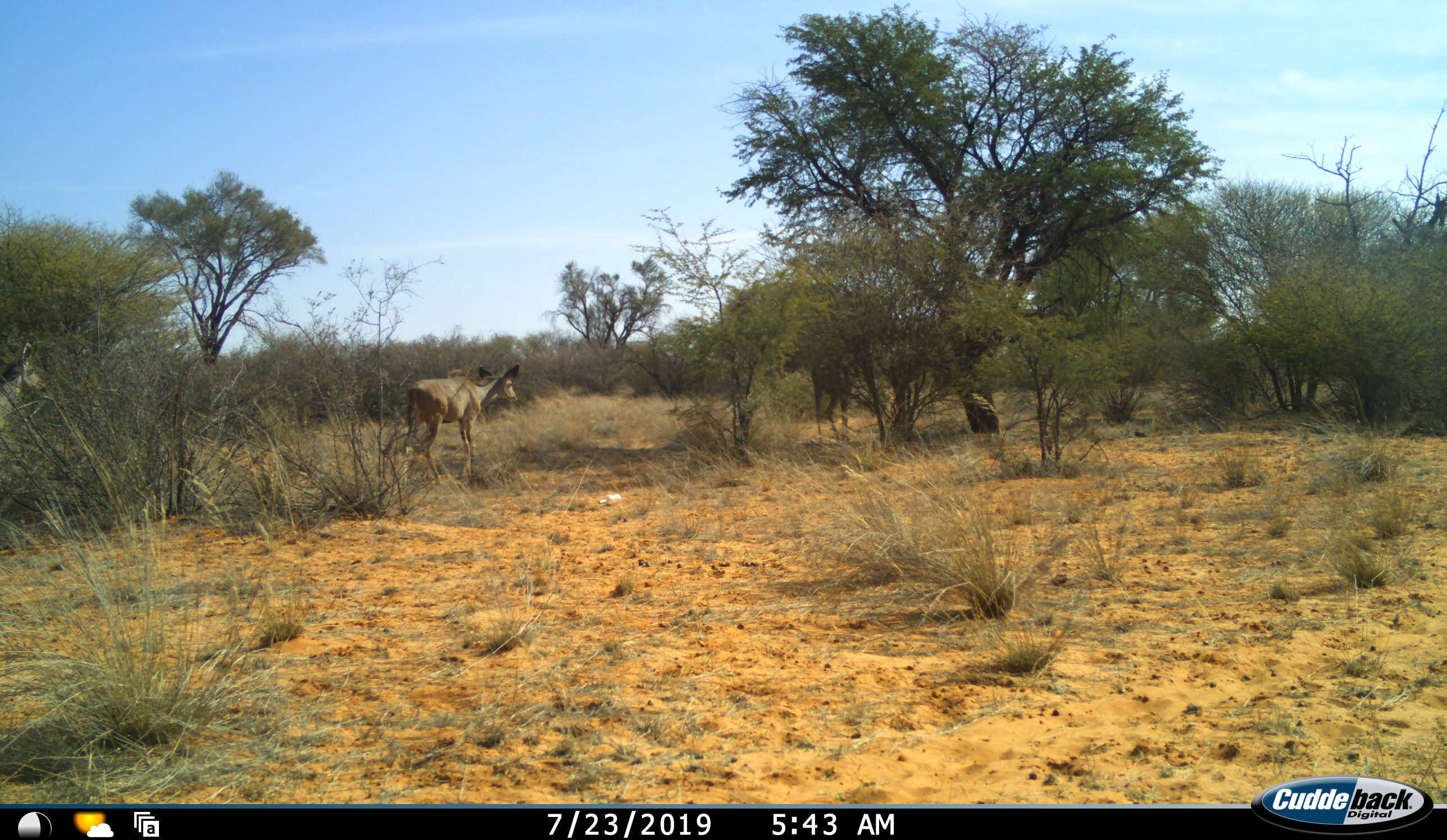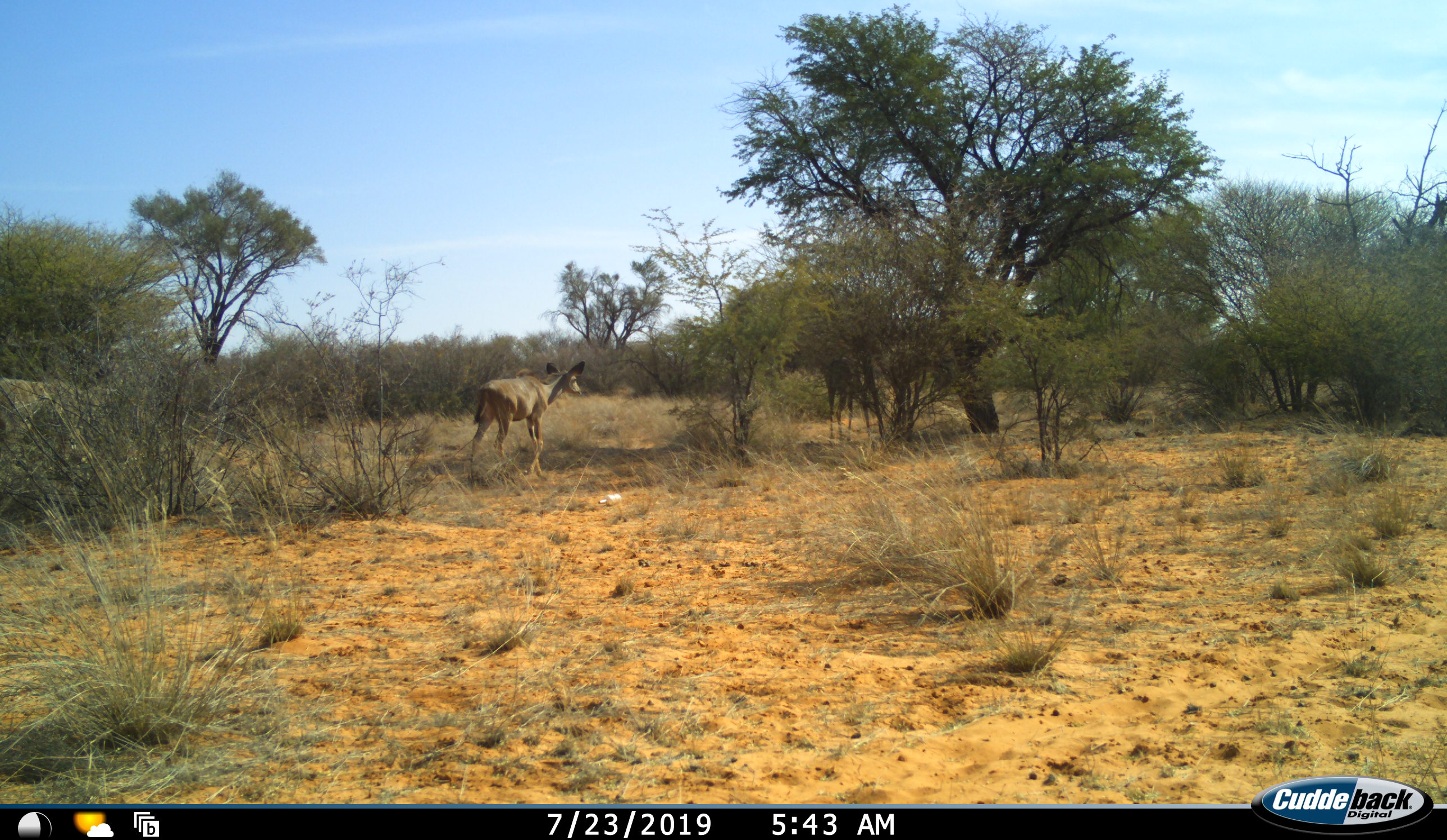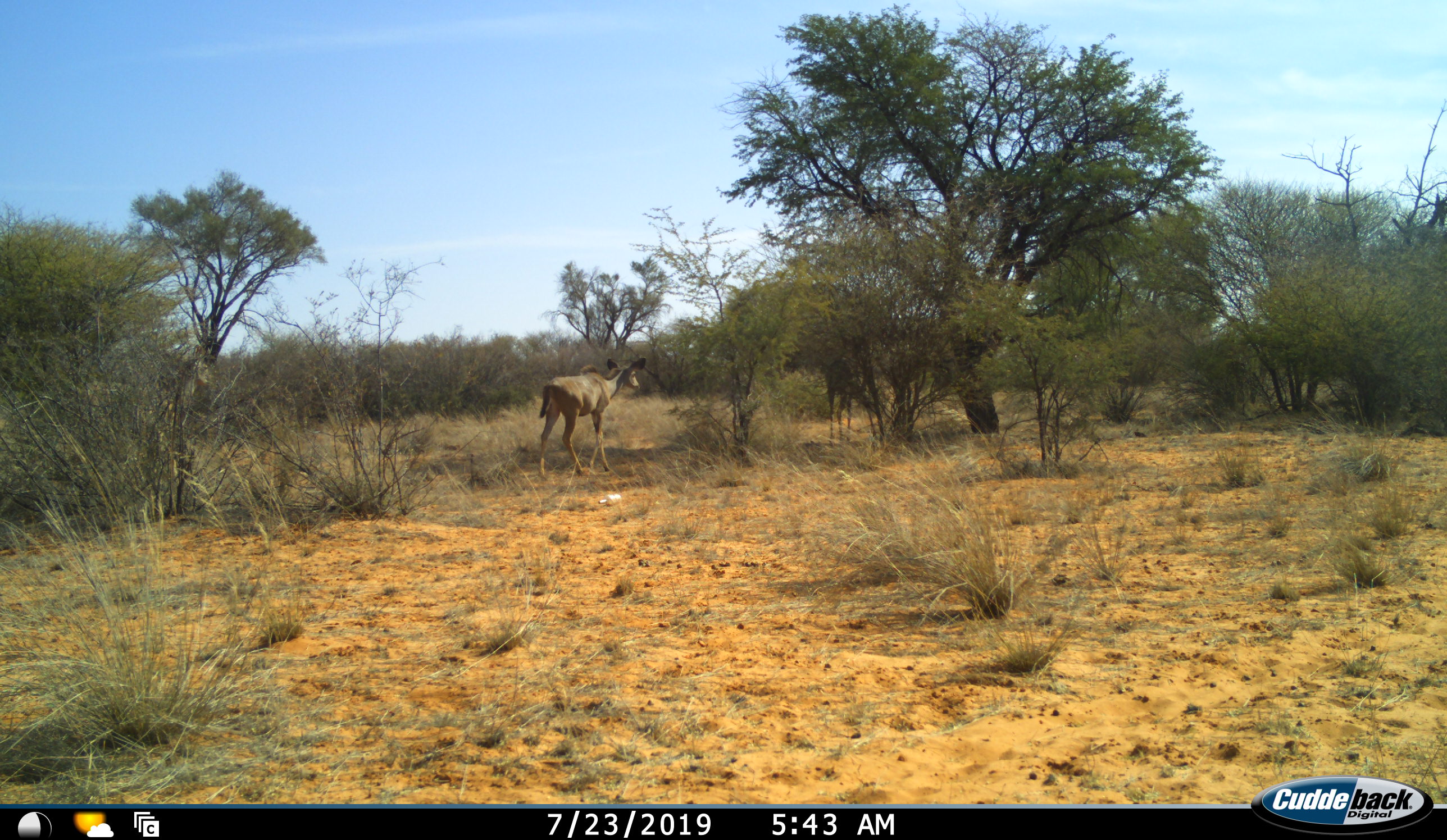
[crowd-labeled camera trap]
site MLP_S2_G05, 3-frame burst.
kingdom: Animalia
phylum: Chordata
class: Mammalia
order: Artiodactyla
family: Bovidae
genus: Tragelaphus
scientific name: Tragelaphus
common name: kudu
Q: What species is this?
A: Kudu (Tragelaphus).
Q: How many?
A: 3.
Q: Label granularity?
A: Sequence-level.